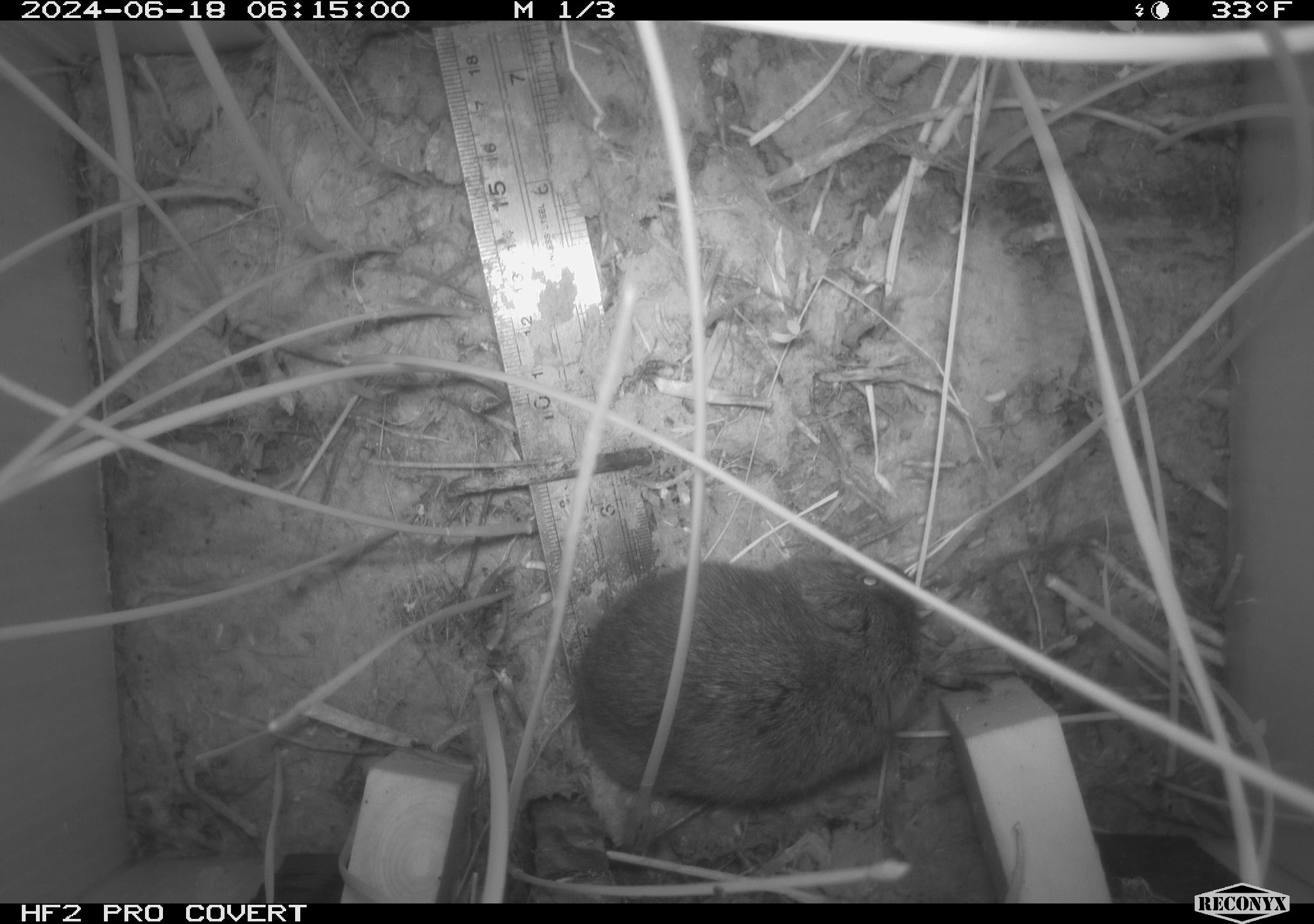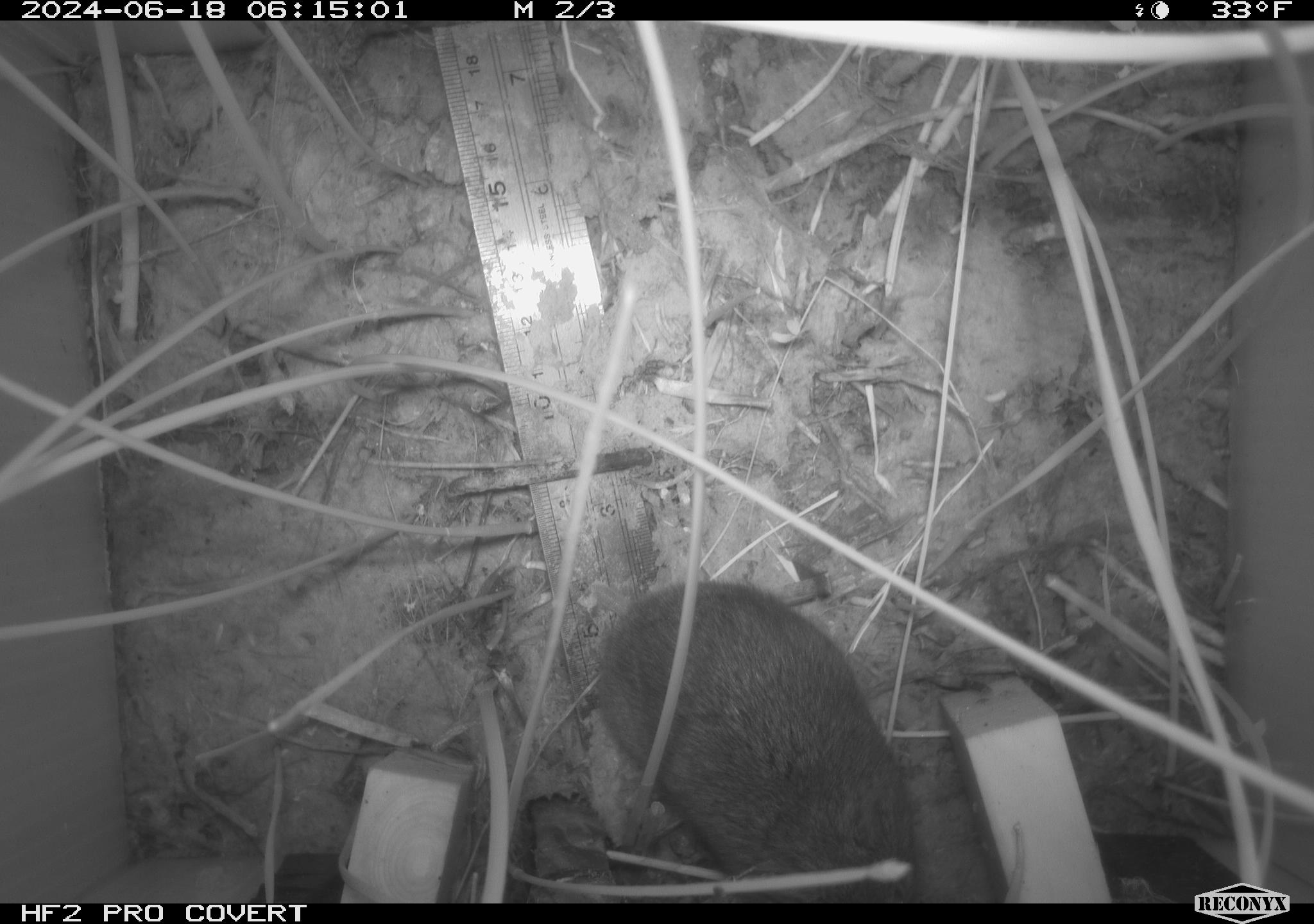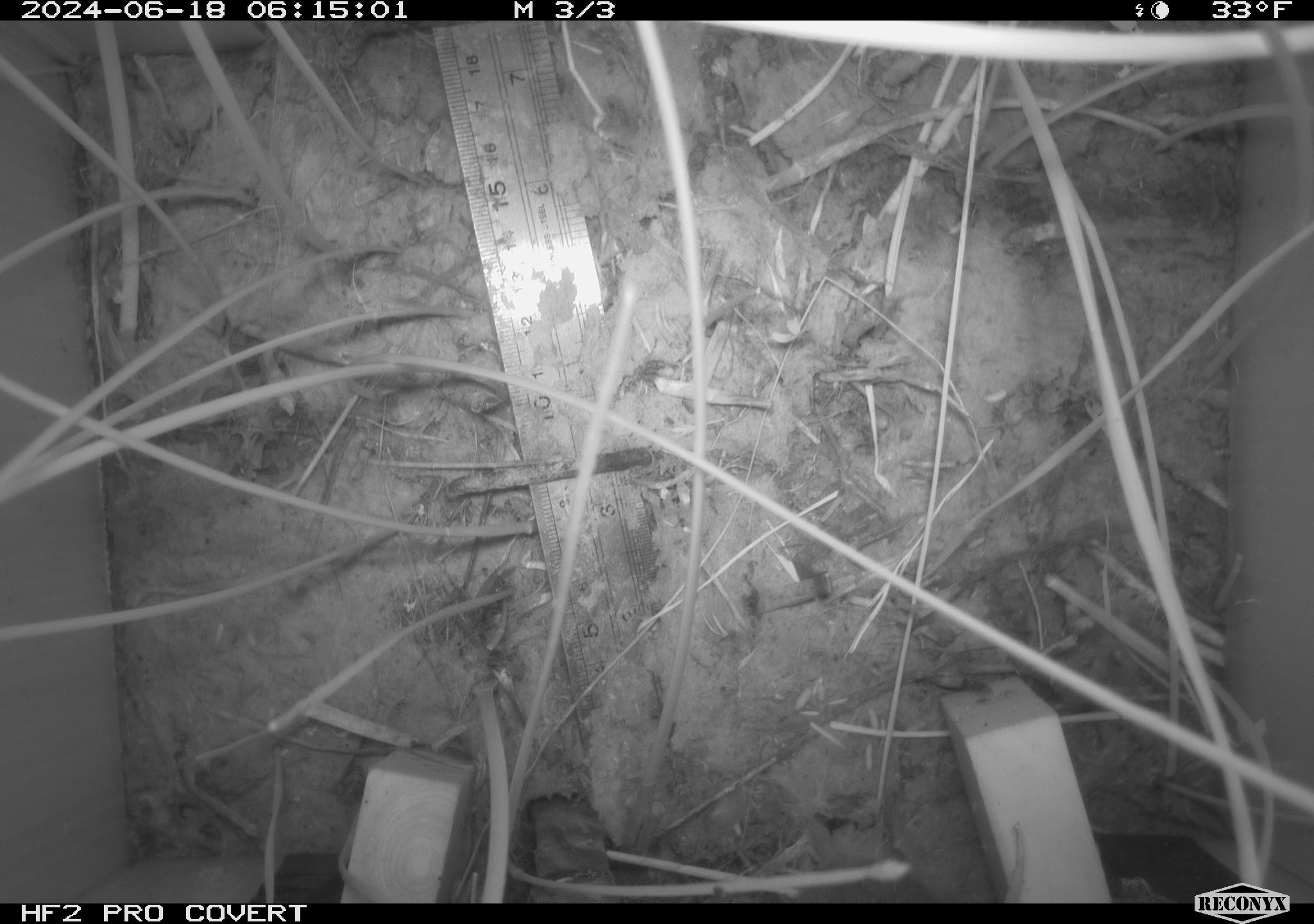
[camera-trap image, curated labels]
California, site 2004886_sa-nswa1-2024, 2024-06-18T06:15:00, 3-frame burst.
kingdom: Animalia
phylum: Chordata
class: Mammalia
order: Rodentia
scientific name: Rodentia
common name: rodent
Rodent (Rodentia).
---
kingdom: Animalia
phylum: Chordata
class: Mammalia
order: Rodentia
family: Cricetidae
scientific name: Arvicolinae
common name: voles, lemmings, and muskrats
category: arvicolinae subfamily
Arvicolinae subfamily (voles, lemmings, and muskrats) (Arvicolinae).